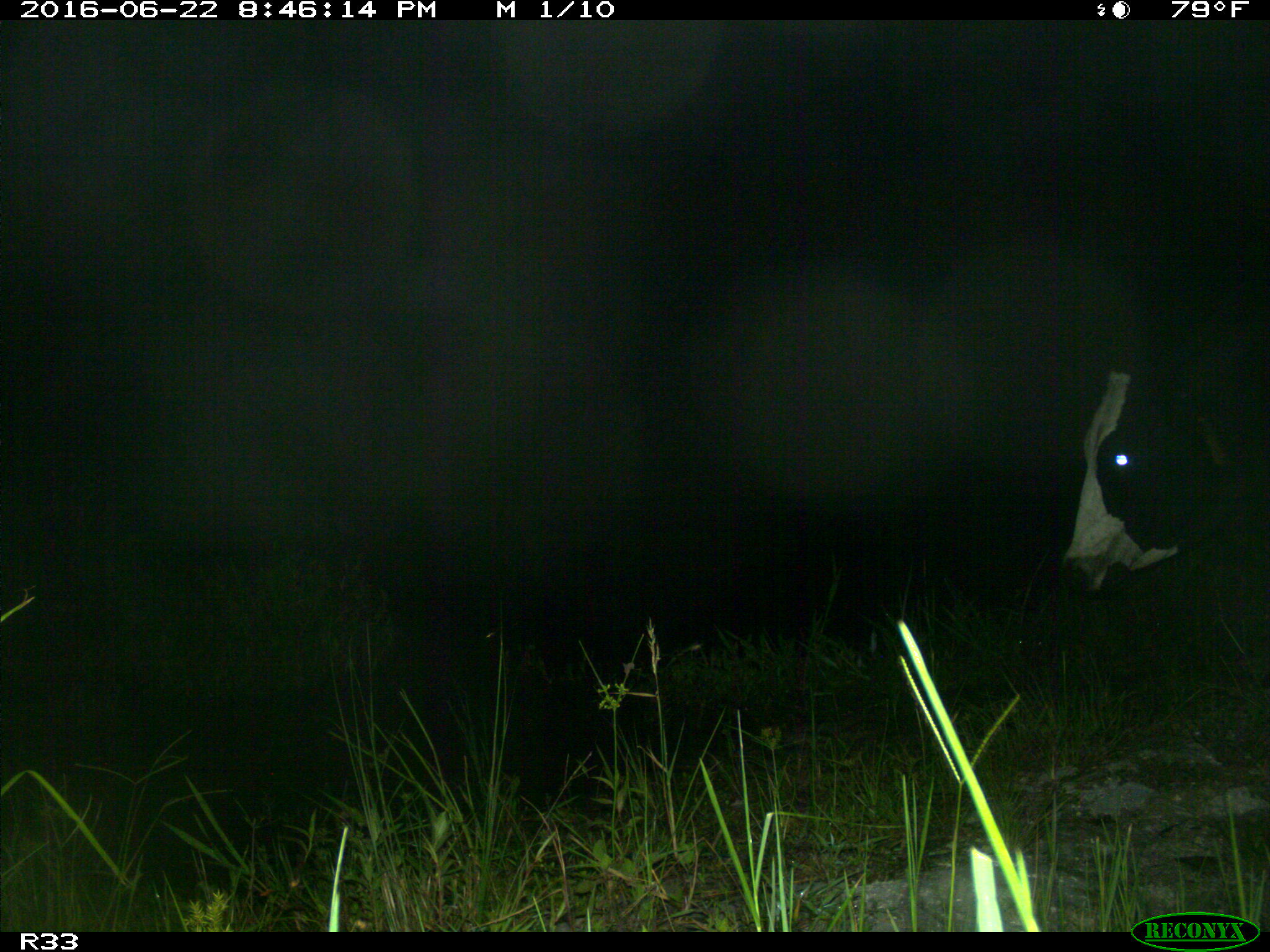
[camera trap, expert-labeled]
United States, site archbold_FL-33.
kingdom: Animalia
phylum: Chordata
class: Mammalia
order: Artiodactyla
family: Bovidae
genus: Bos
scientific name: Bos taurus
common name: domestic cow